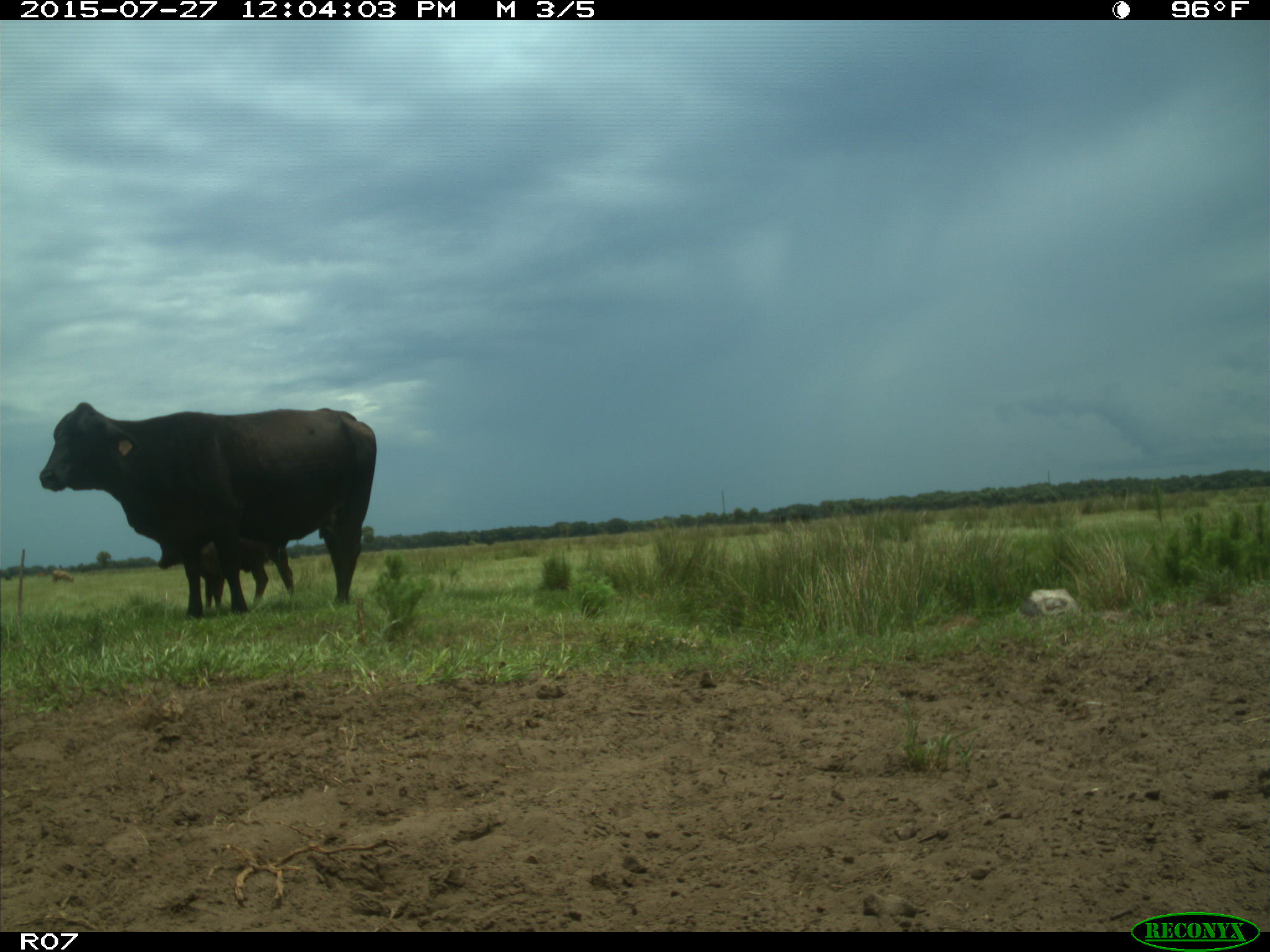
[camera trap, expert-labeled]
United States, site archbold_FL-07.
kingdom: Animalia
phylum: Chordata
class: Mammalia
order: Artiodactyla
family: Bovidae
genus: Bos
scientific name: Bos taurus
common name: domestic cow